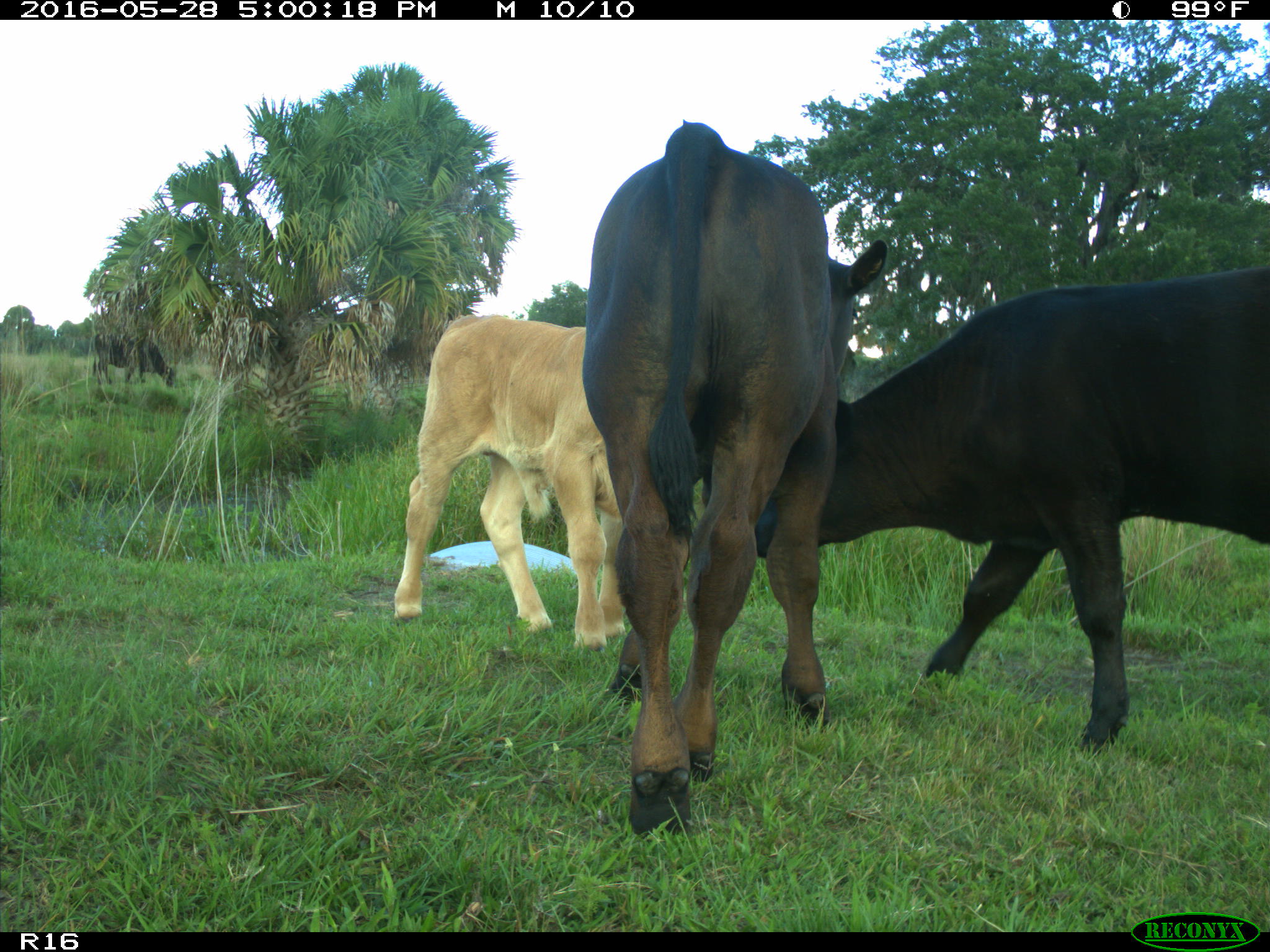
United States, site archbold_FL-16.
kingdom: Animalia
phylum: Chordata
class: Mammalia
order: Artiodactyla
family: Bovidae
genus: Bos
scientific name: Bos taurus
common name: domestic cow